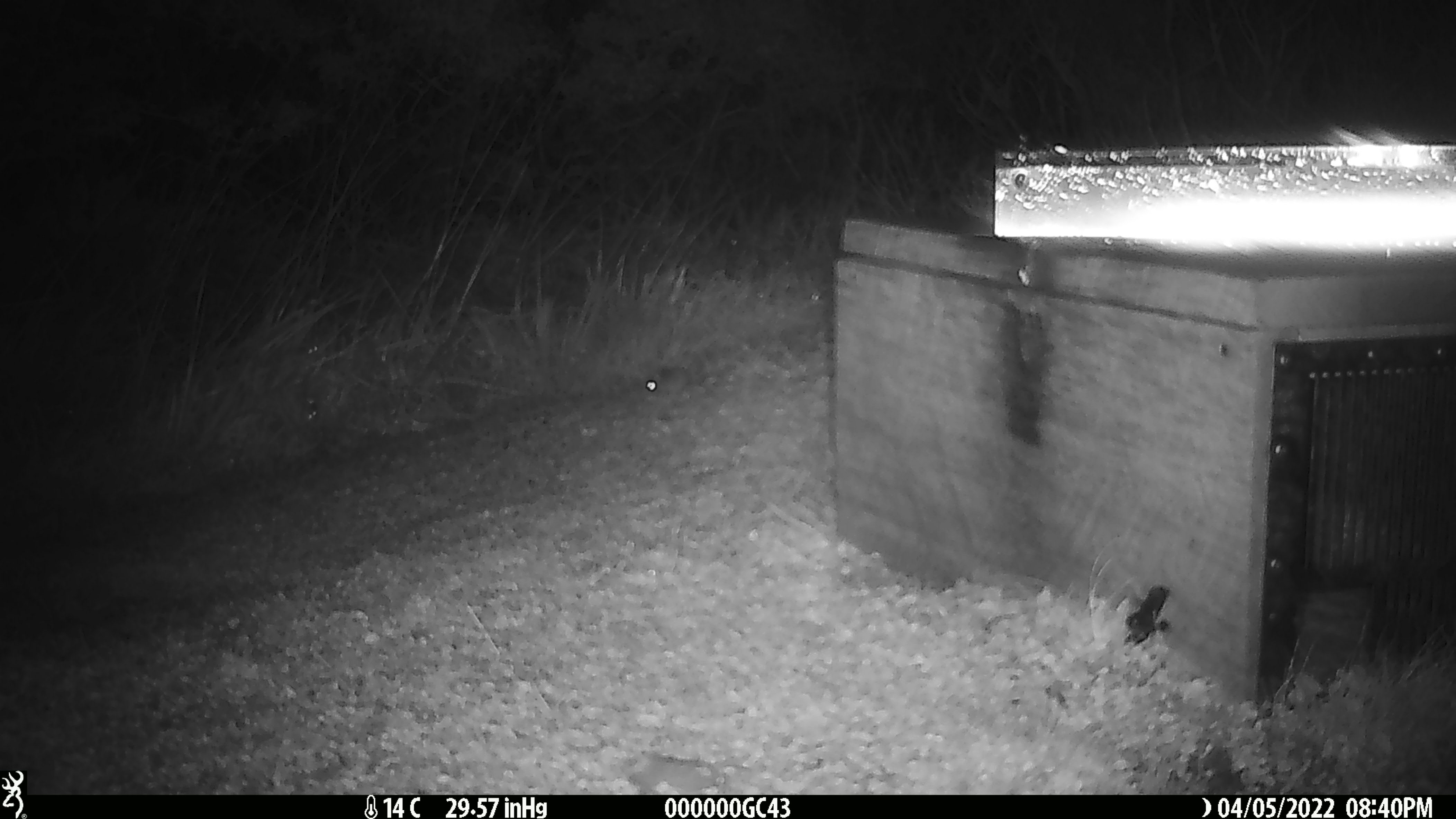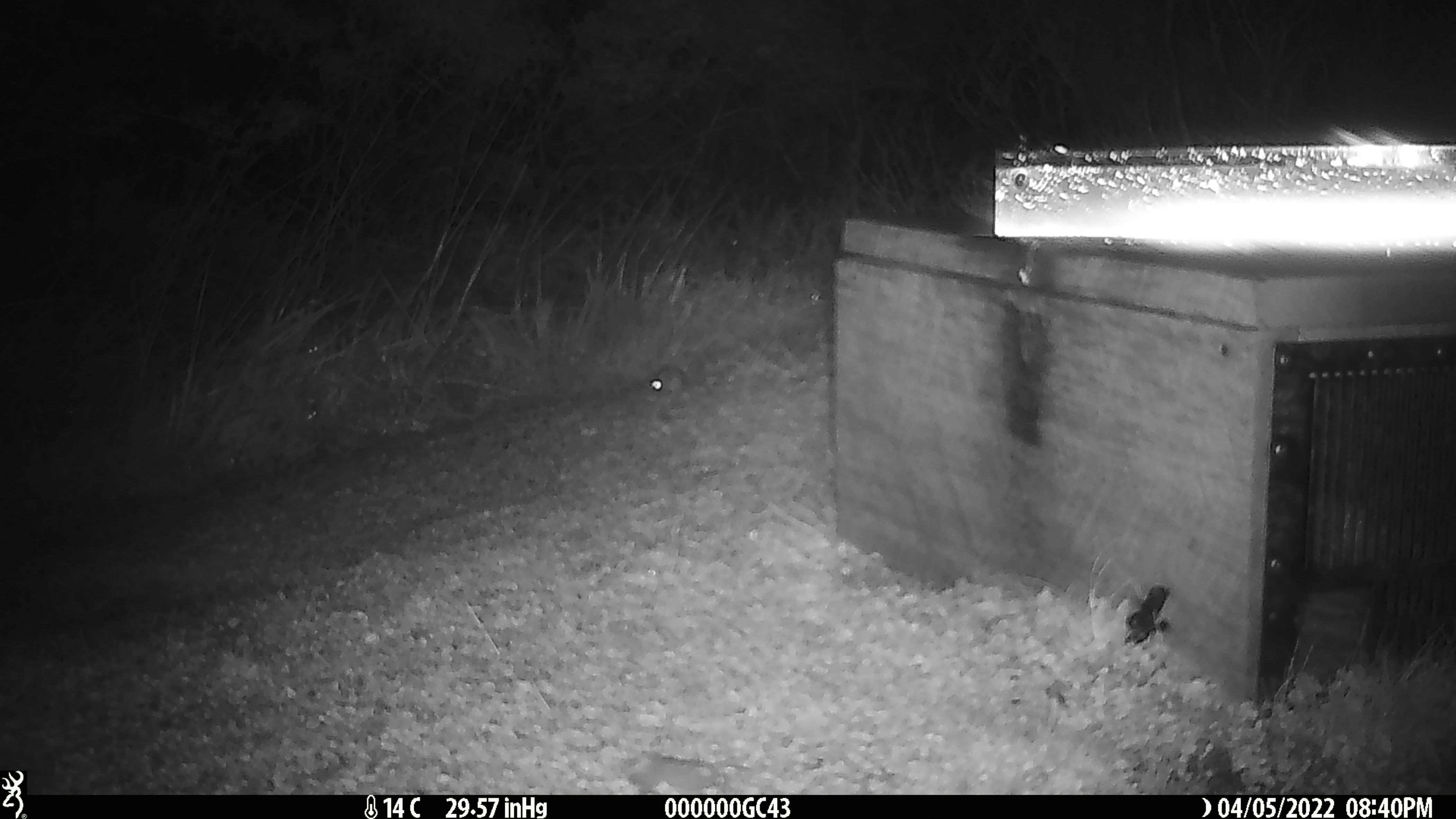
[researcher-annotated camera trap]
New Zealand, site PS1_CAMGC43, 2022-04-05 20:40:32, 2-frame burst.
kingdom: Animalia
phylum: Chordata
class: Mammalia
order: Rodentia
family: Muridae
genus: Mus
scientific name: Mus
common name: mouse